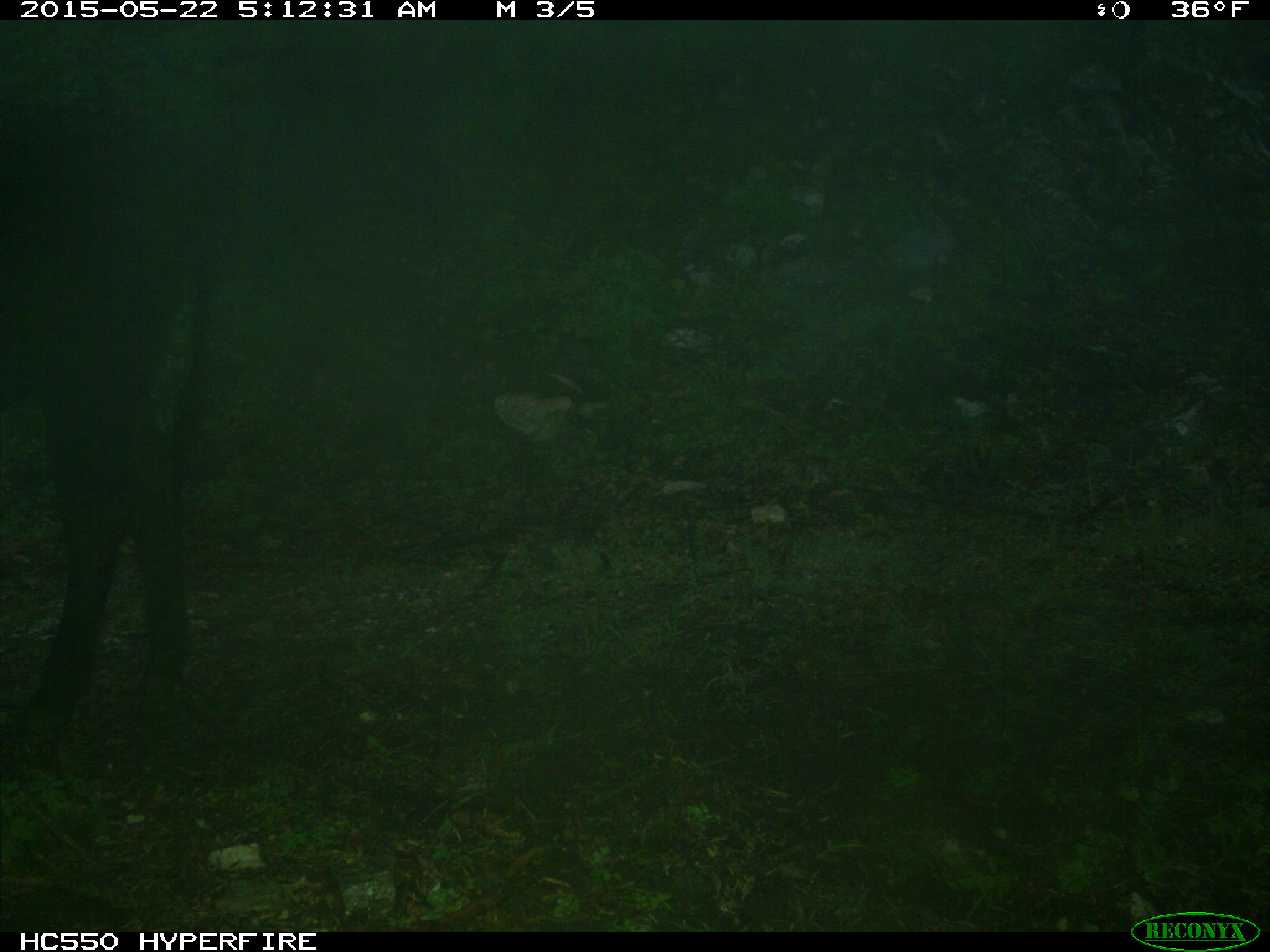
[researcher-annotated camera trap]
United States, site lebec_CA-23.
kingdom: Animalia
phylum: Chordata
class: Mammalia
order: Artiodactyla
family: Bovidae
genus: Bos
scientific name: Bos taurus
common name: domestic cow